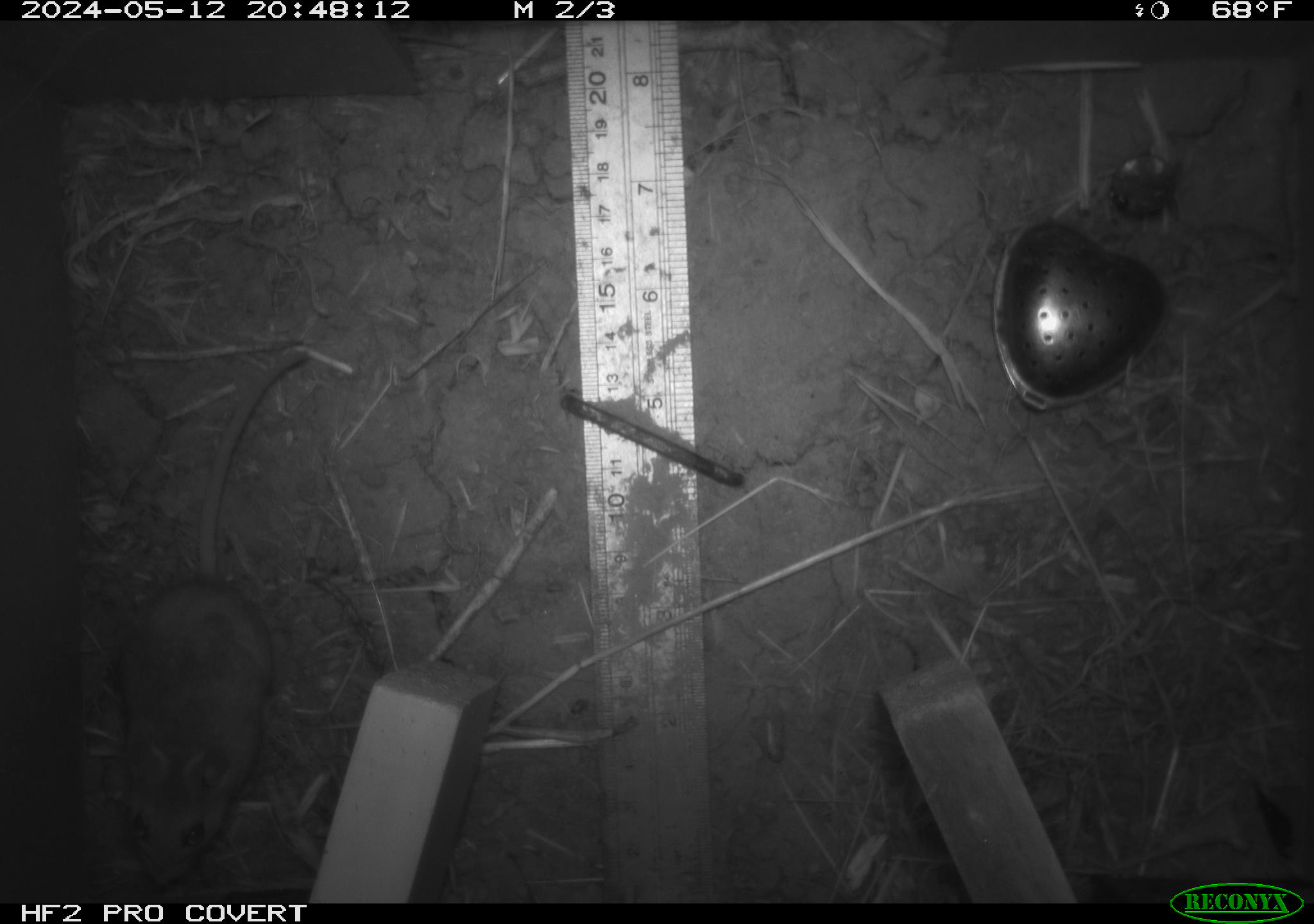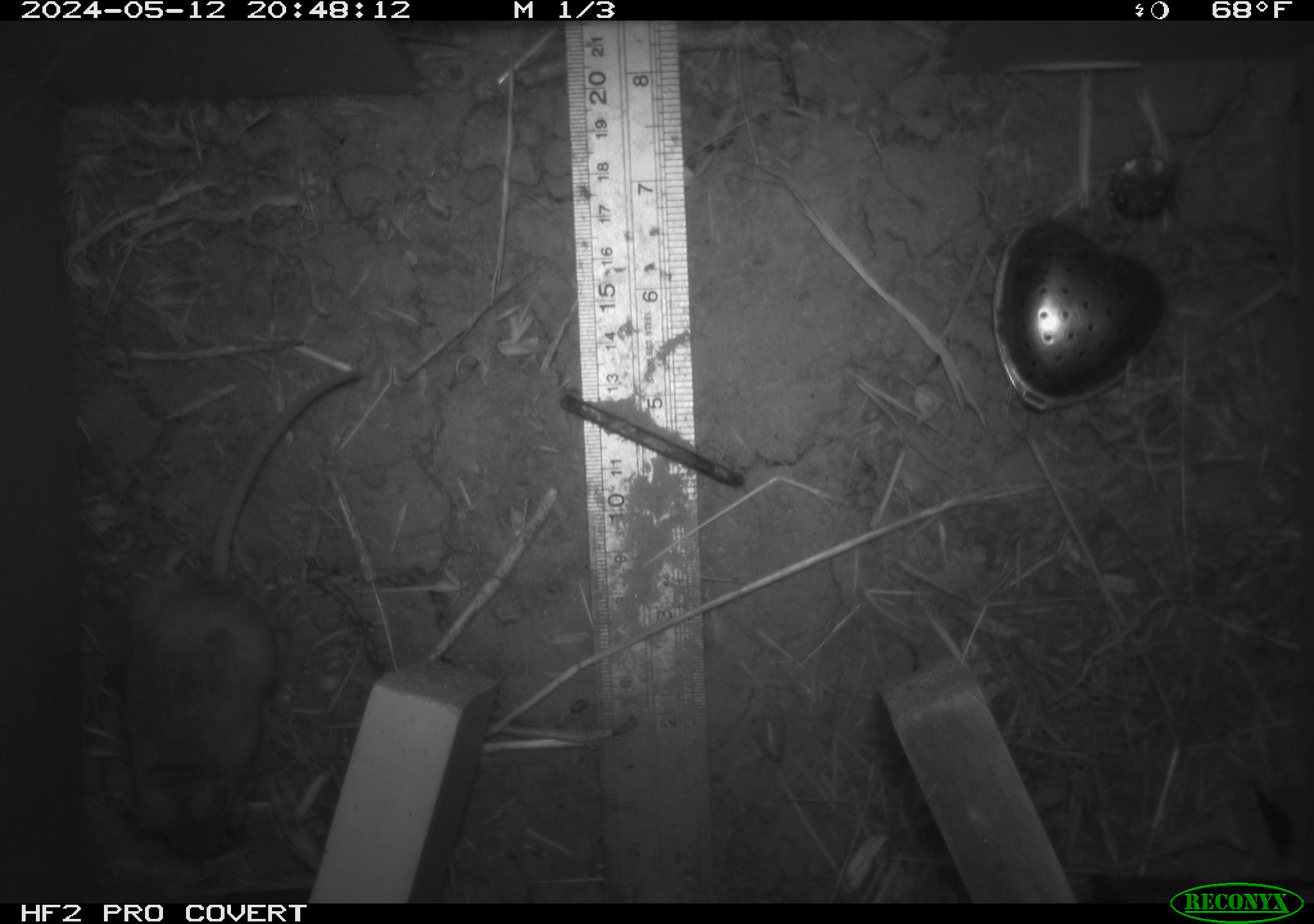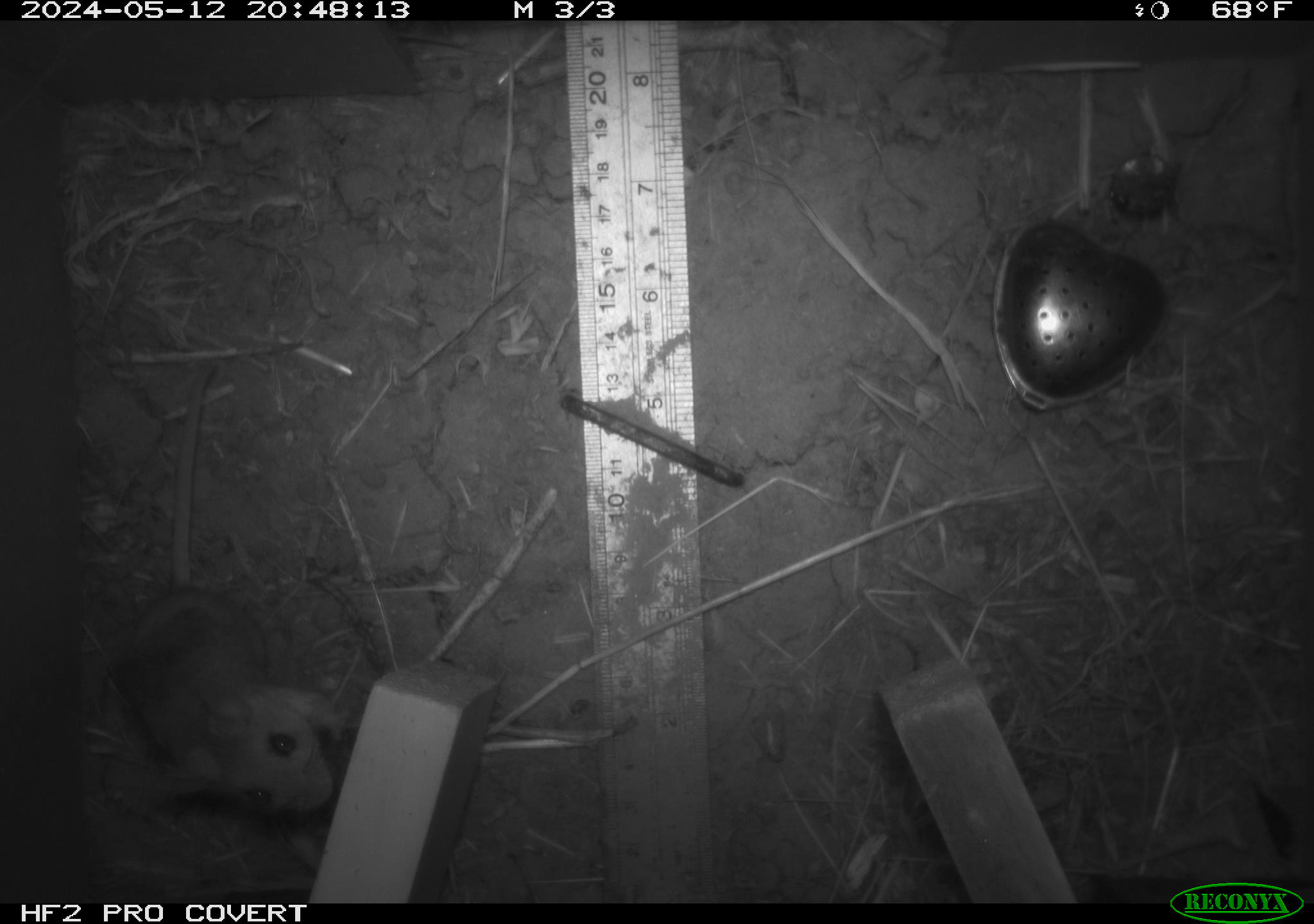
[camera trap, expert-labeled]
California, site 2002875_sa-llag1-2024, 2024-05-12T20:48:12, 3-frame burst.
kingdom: Animalia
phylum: Chordata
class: Mammalia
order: Rodentia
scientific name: Rodentia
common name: mouse species